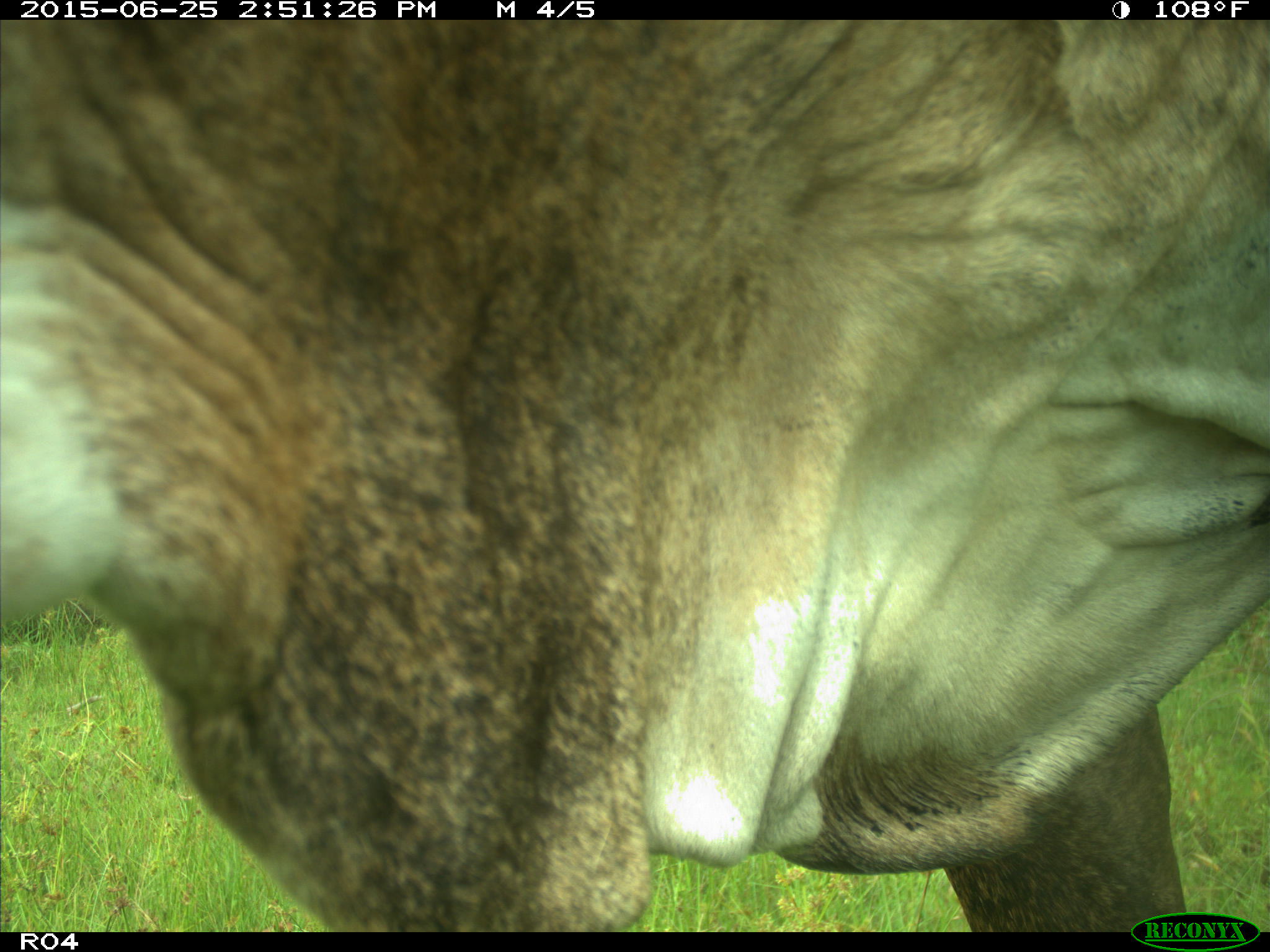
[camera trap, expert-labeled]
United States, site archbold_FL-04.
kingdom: Animalia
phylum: Chordata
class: Mammalia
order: Artiodactyla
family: Bovidae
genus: Bos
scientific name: Bos taurus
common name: domestic cow